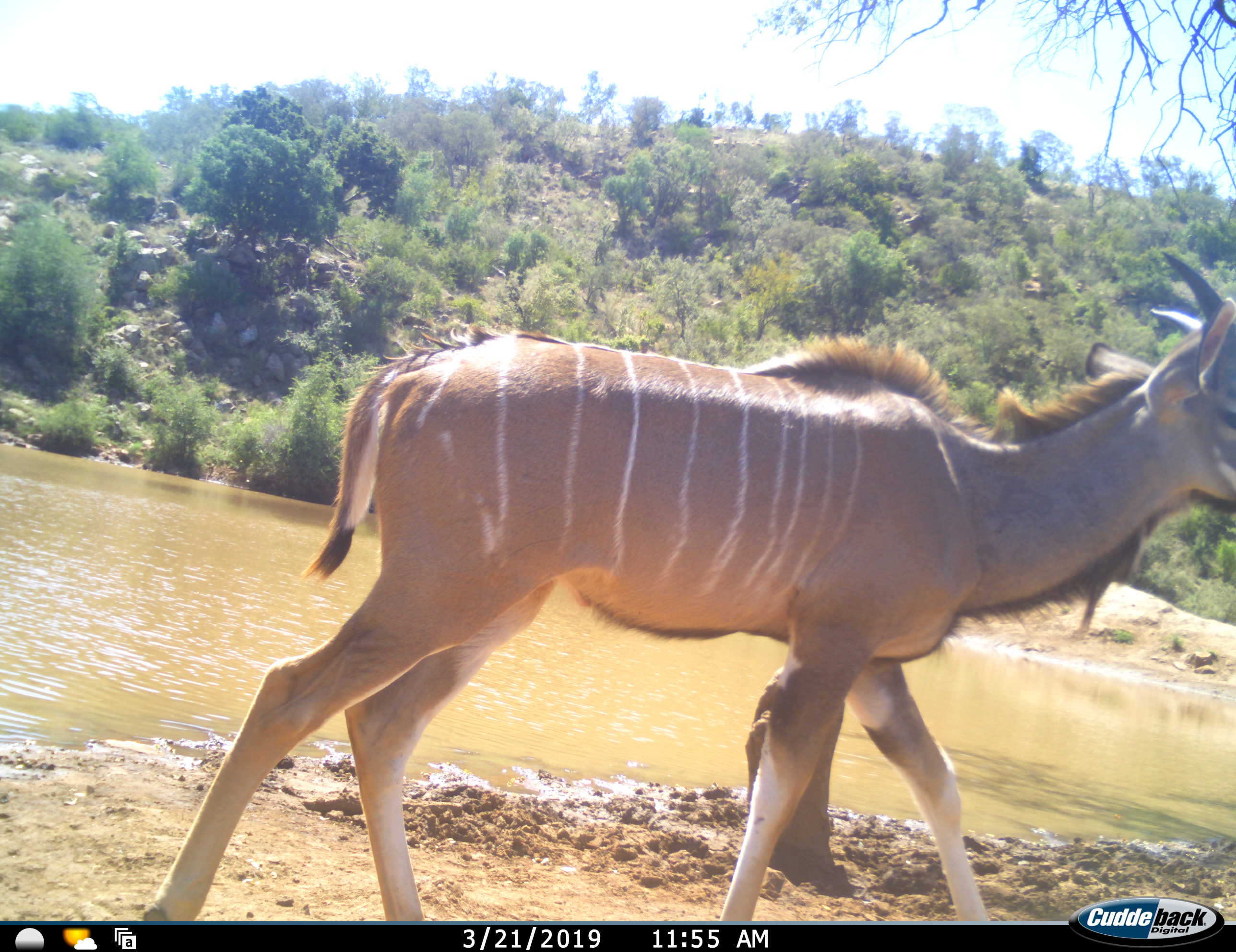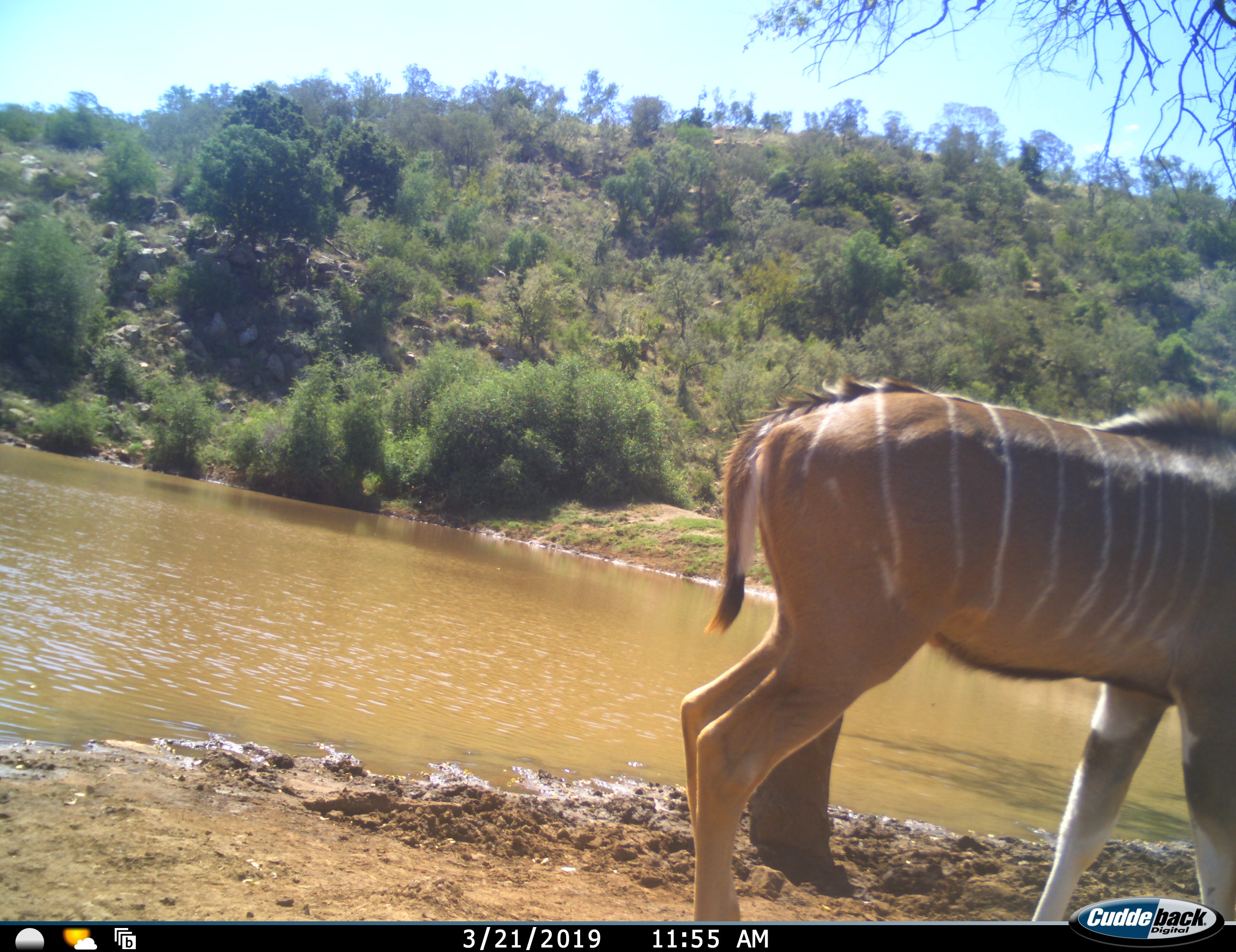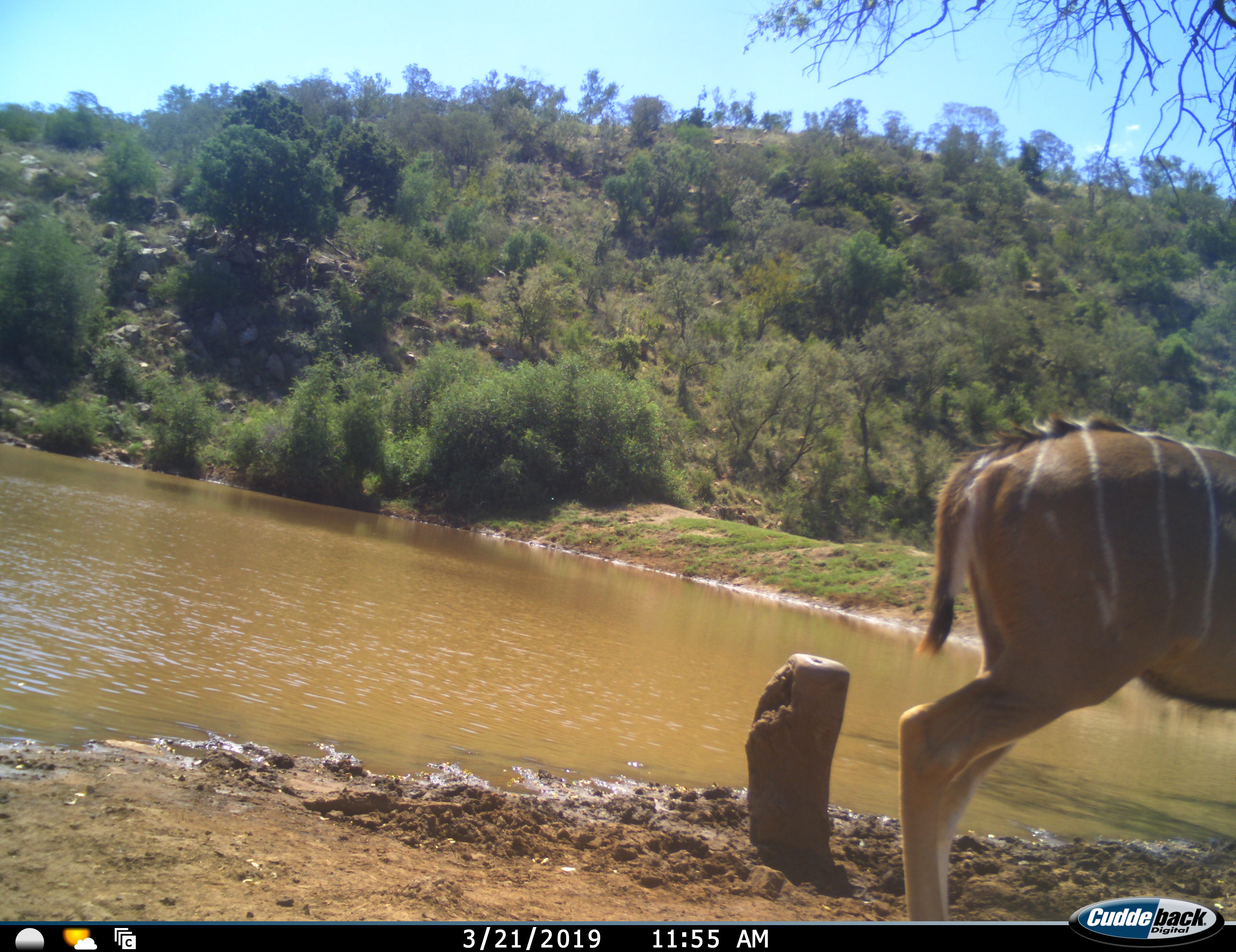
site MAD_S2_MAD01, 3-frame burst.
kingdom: Animalia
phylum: Chordata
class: Mammalia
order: Artiodactyla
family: Bovidae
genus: Tragelaphus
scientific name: Tragelaphus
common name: kudu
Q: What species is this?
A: Kudu (Tragelaphus).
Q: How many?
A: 1.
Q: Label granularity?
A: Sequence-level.